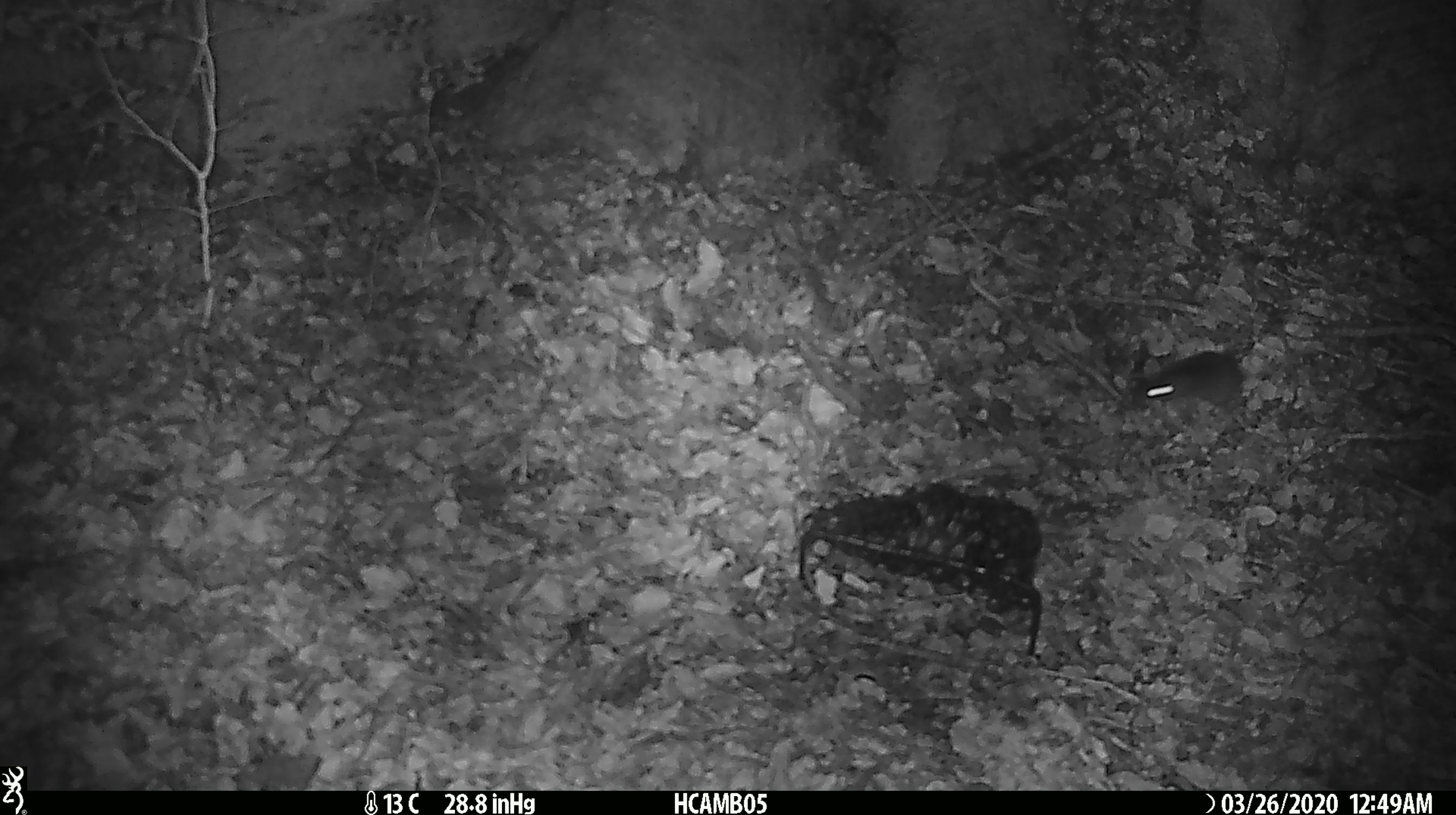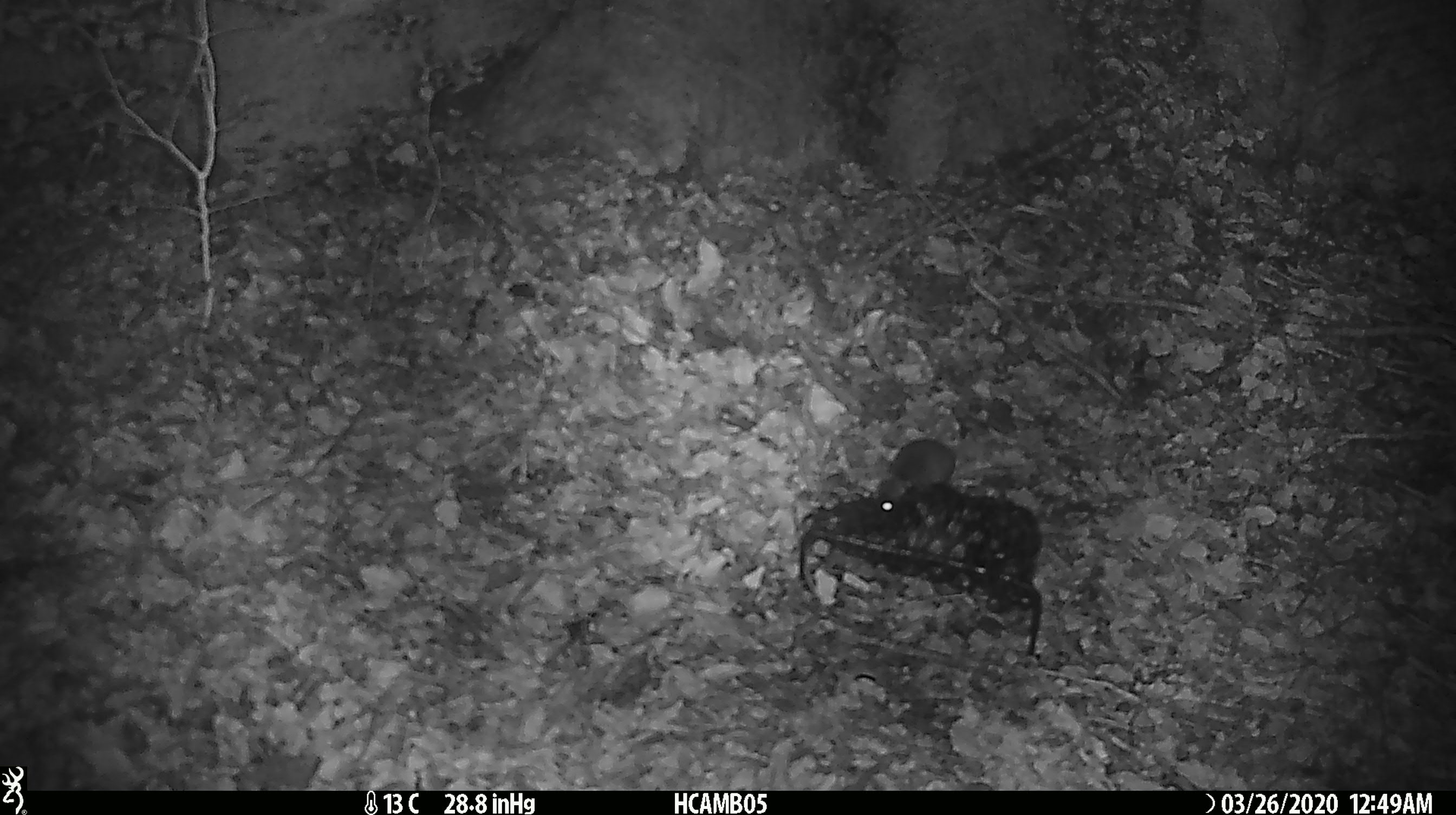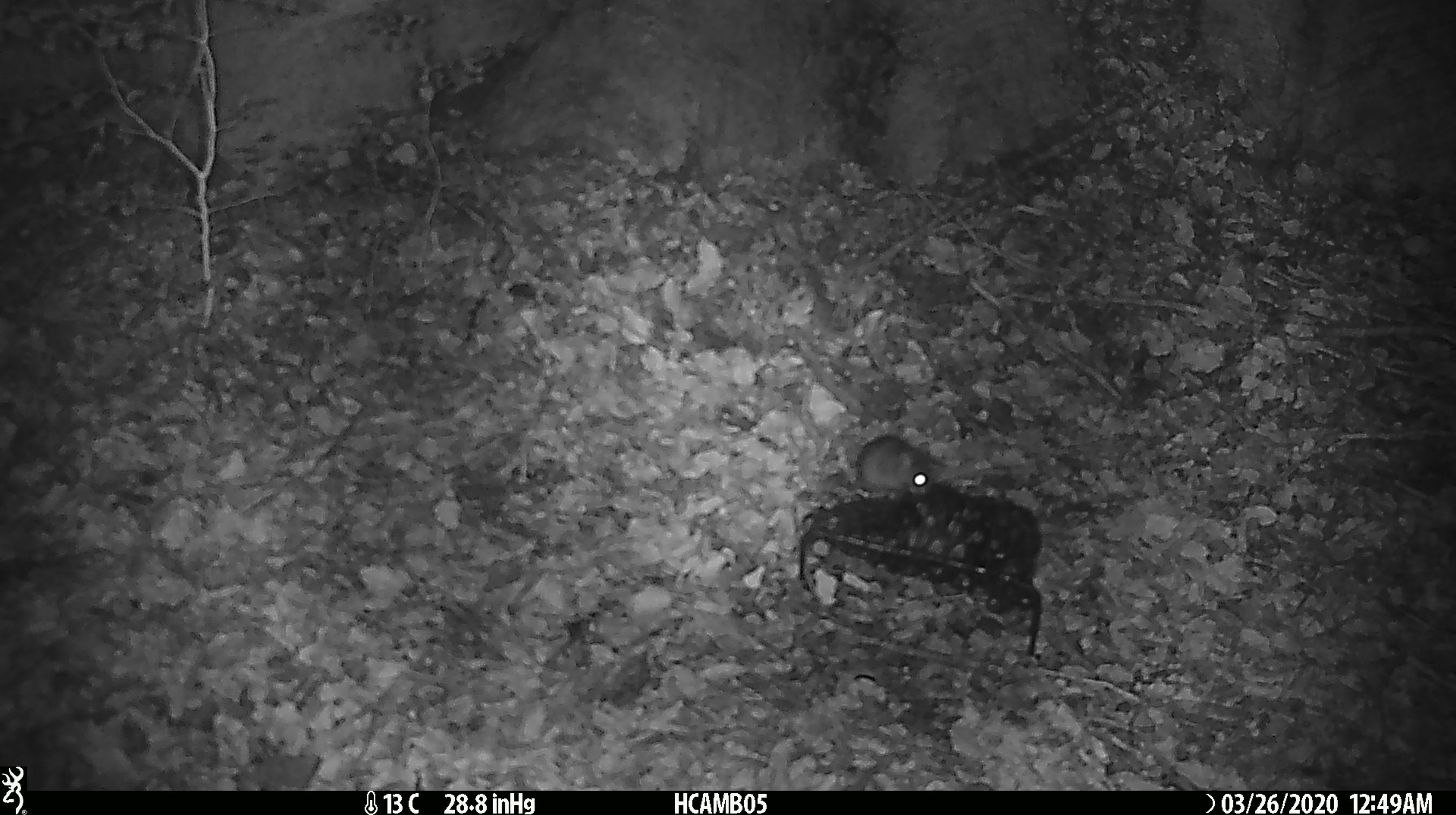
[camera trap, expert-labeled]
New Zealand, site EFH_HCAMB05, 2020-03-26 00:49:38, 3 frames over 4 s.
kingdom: Animalia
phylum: Chordata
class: Mammalia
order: Rodentia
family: Muridae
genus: Mus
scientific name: Mus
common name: mouse